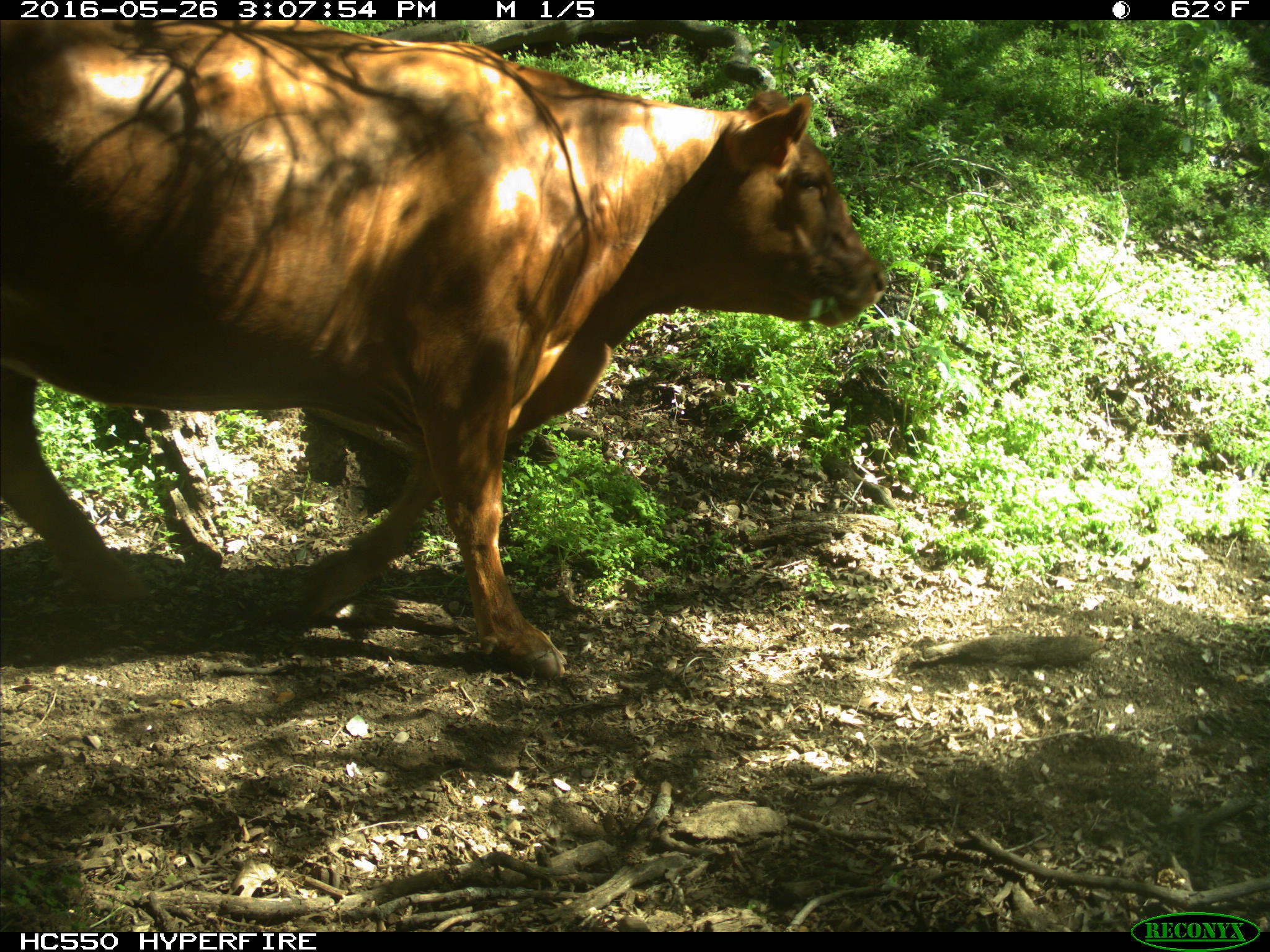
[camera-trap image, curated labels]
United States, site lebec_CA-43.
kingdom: Animalia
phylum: Chordata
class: Mammalia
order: Artiodactyla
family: Bovidae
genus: Bos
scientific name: Bos taurus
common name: domestic cow